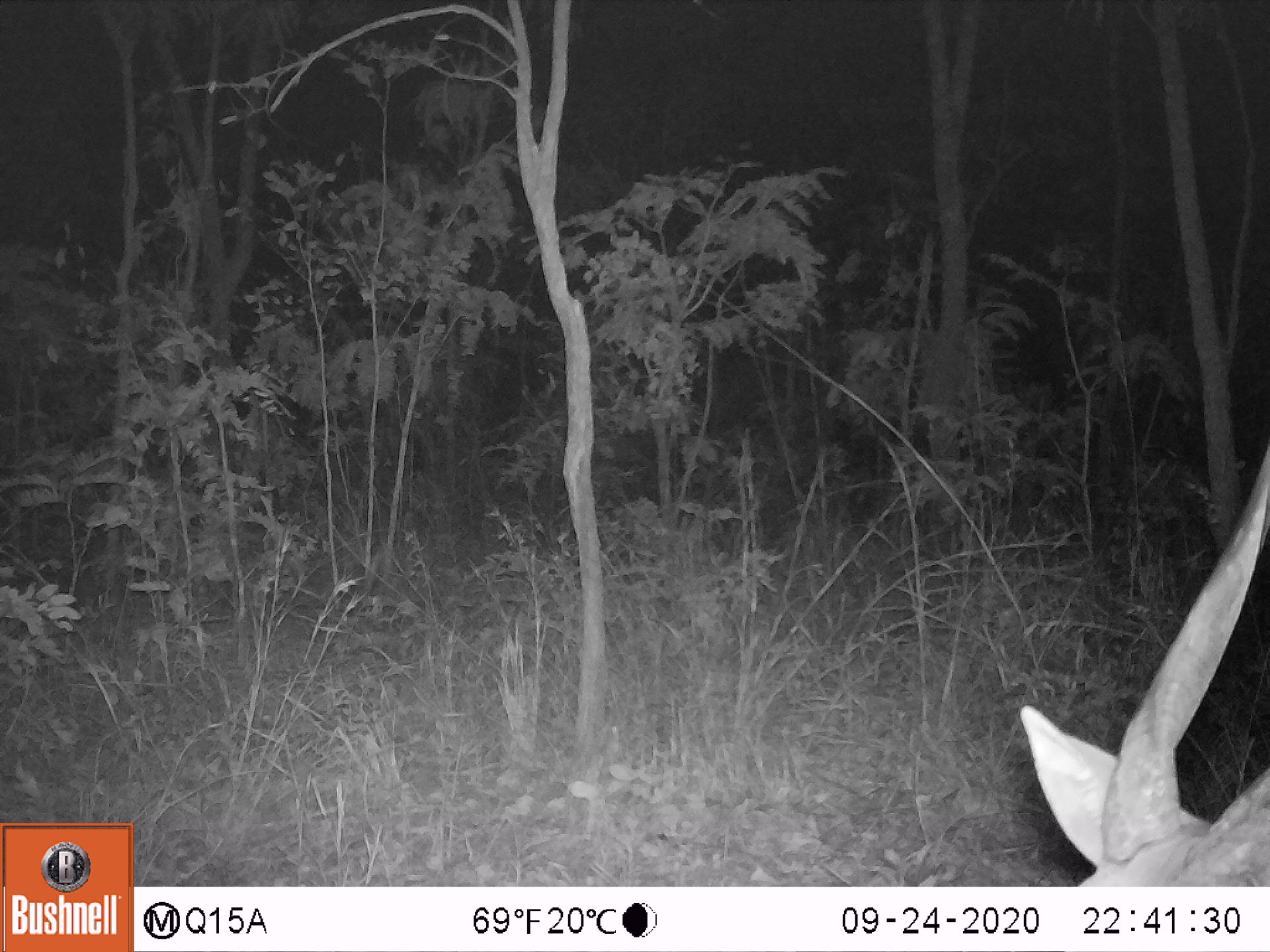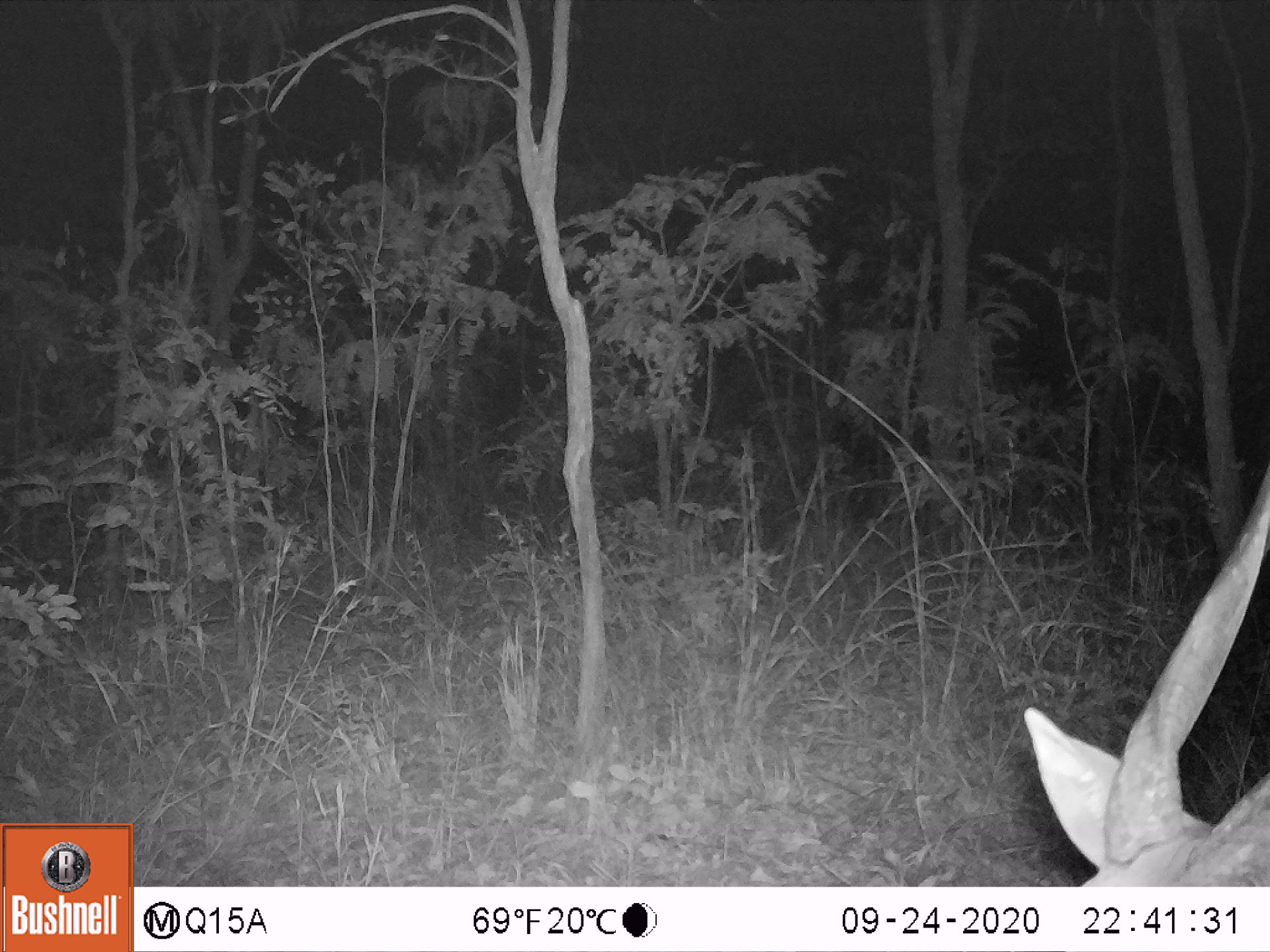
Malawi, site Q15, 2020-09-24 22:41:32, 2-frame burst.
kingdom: Animalia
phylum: Chordata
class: Mammalia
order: Artiodactyla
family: Bovidae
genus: Tragelaphus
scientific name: Tragelaphus sylvaticus sylvaticus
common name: cape bushbuck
Cape bushbuck (Tragelaphus sylvaticus sylvaticus), count 1.